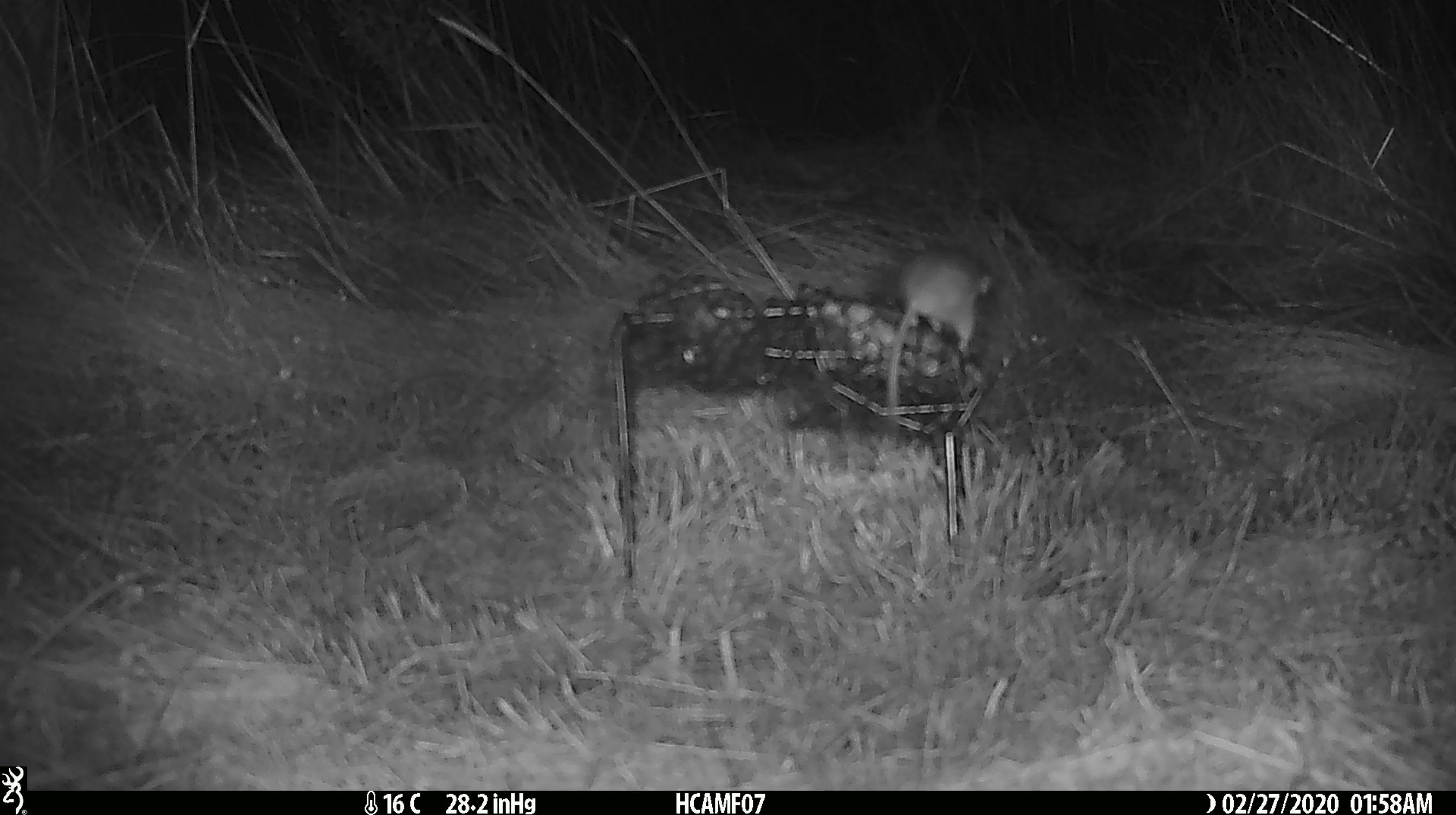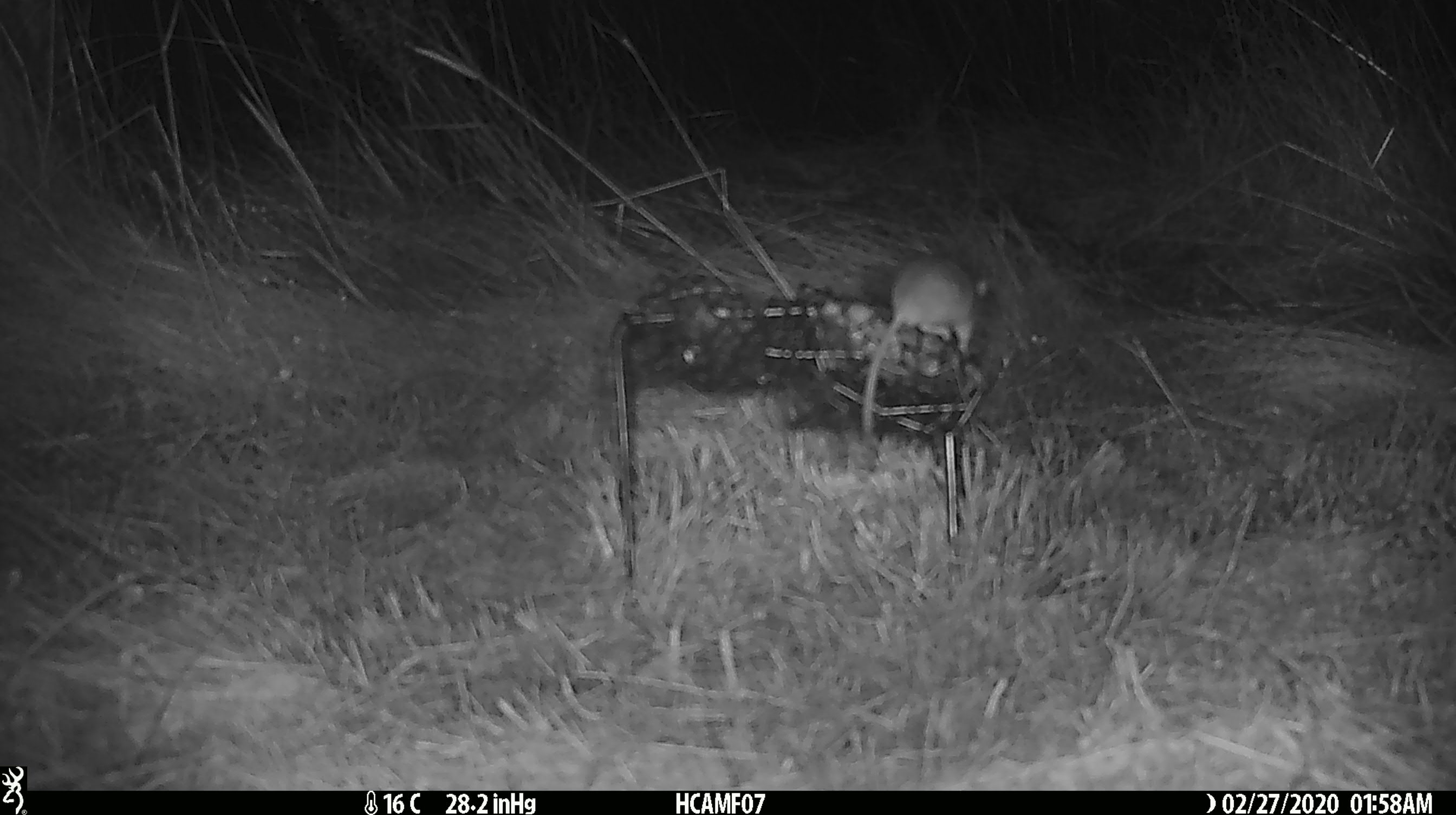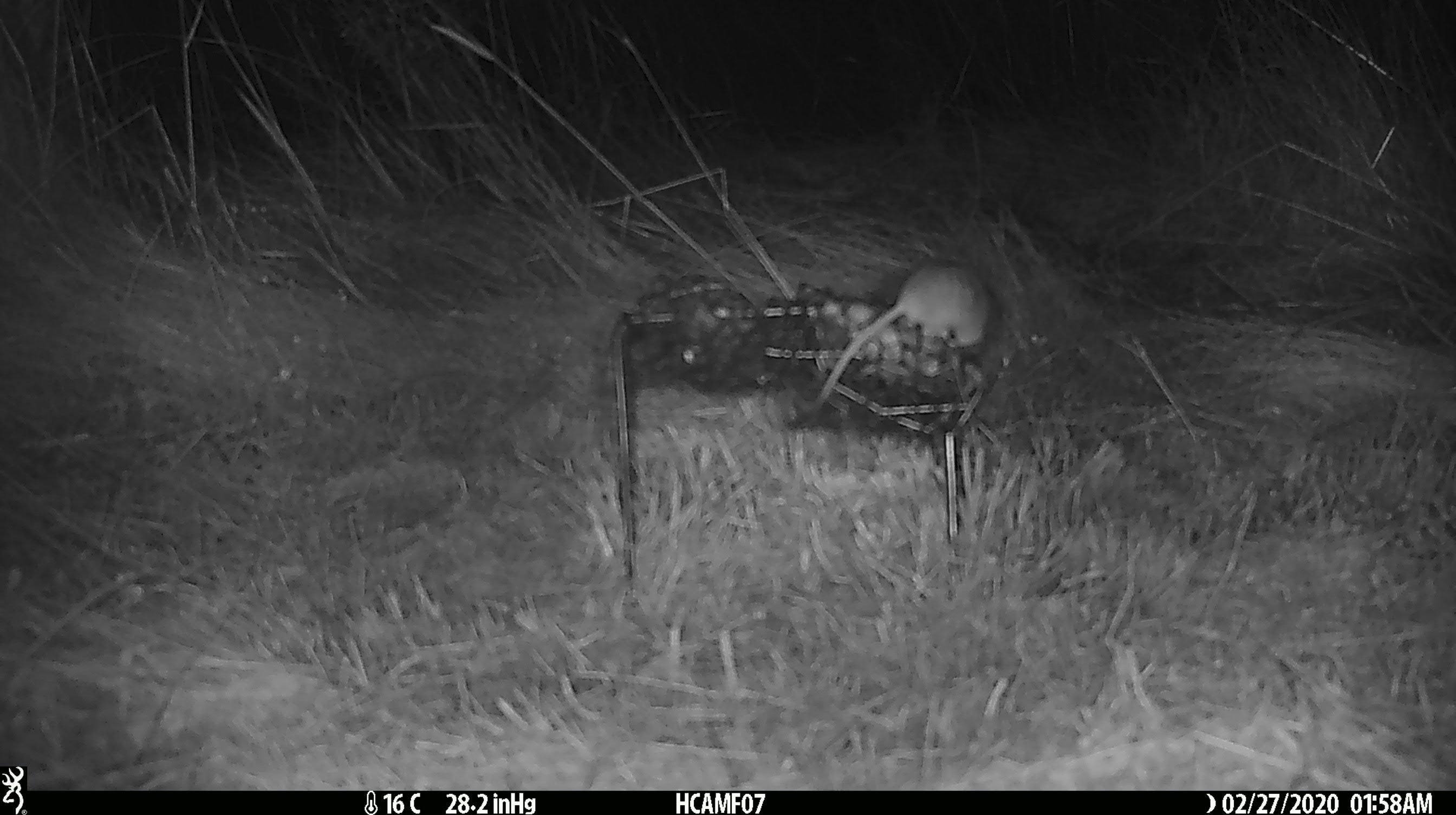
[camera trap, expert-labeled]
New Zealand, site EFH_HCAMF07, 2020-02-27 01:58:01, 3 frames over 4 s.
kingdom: Animalia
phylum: Chordata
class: Mammalia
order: Rodentia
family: Muridae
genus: Mus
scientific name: Mus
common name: mouse